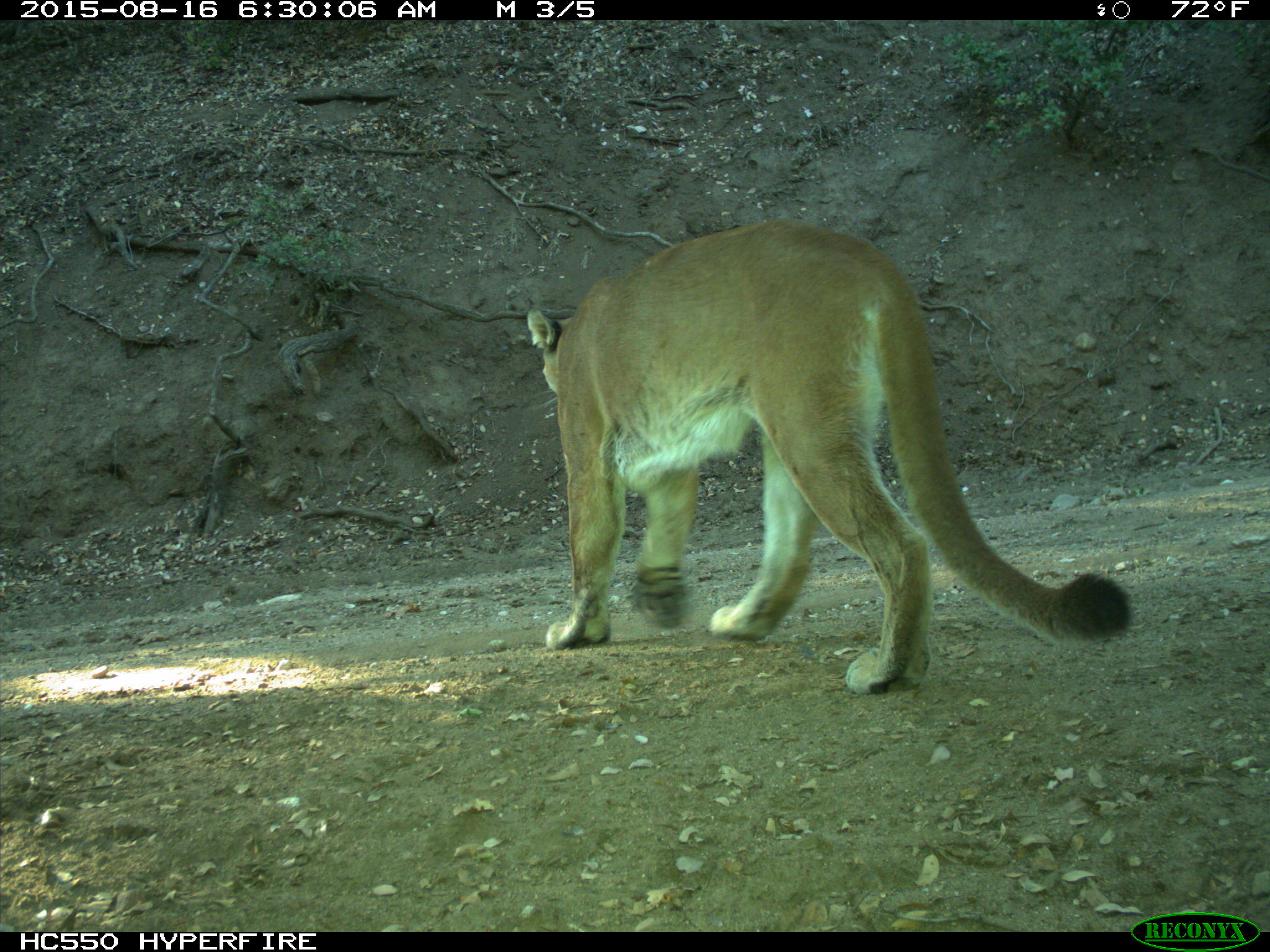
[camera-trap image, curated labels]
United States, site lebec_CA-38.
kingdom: Animalia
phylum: Chordata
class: Mammalia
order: Carnivora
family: Felidae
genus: Puma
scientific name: Puma concolor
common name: mountain lion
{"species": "Puma concolor (mountain lion)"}